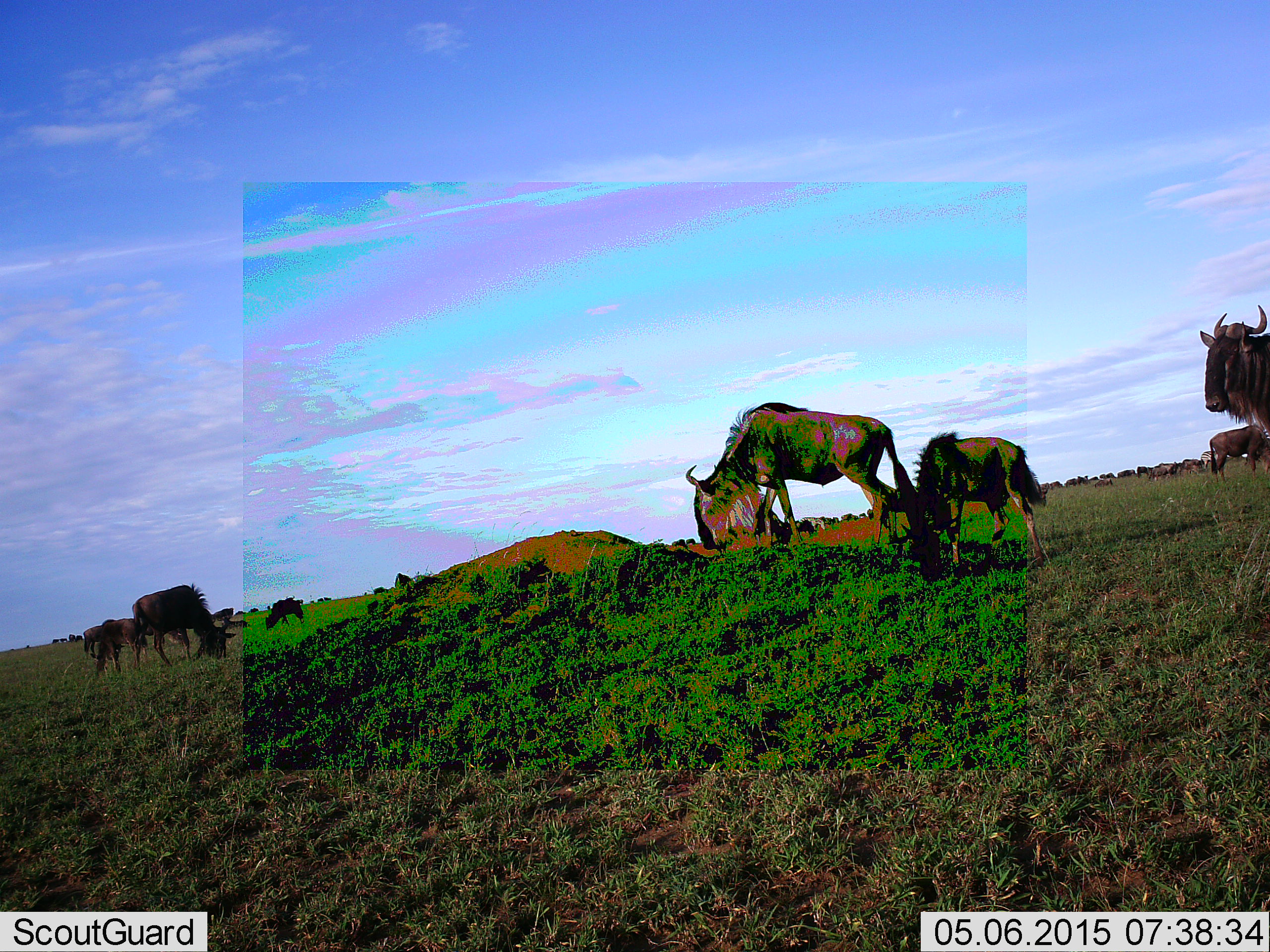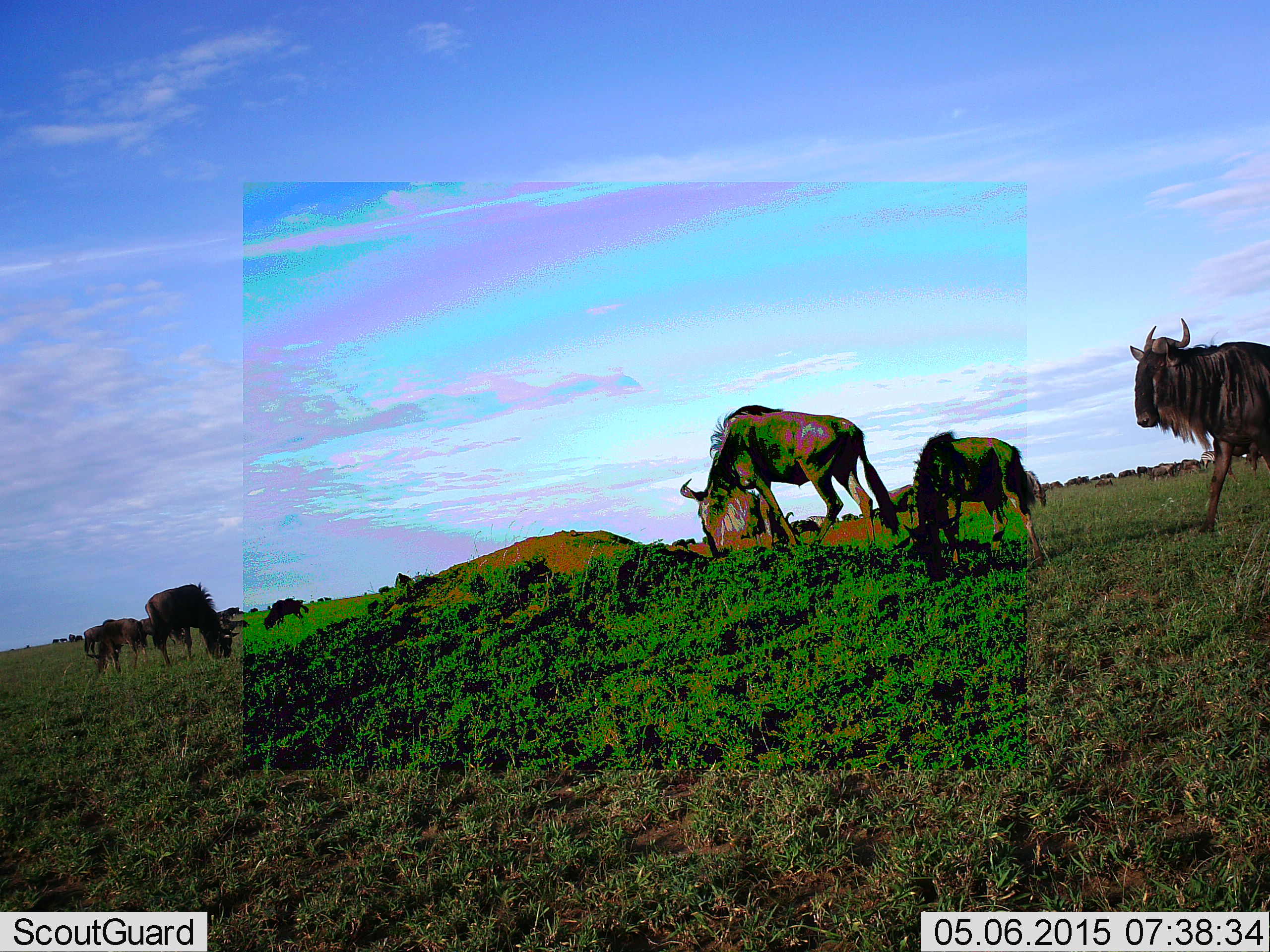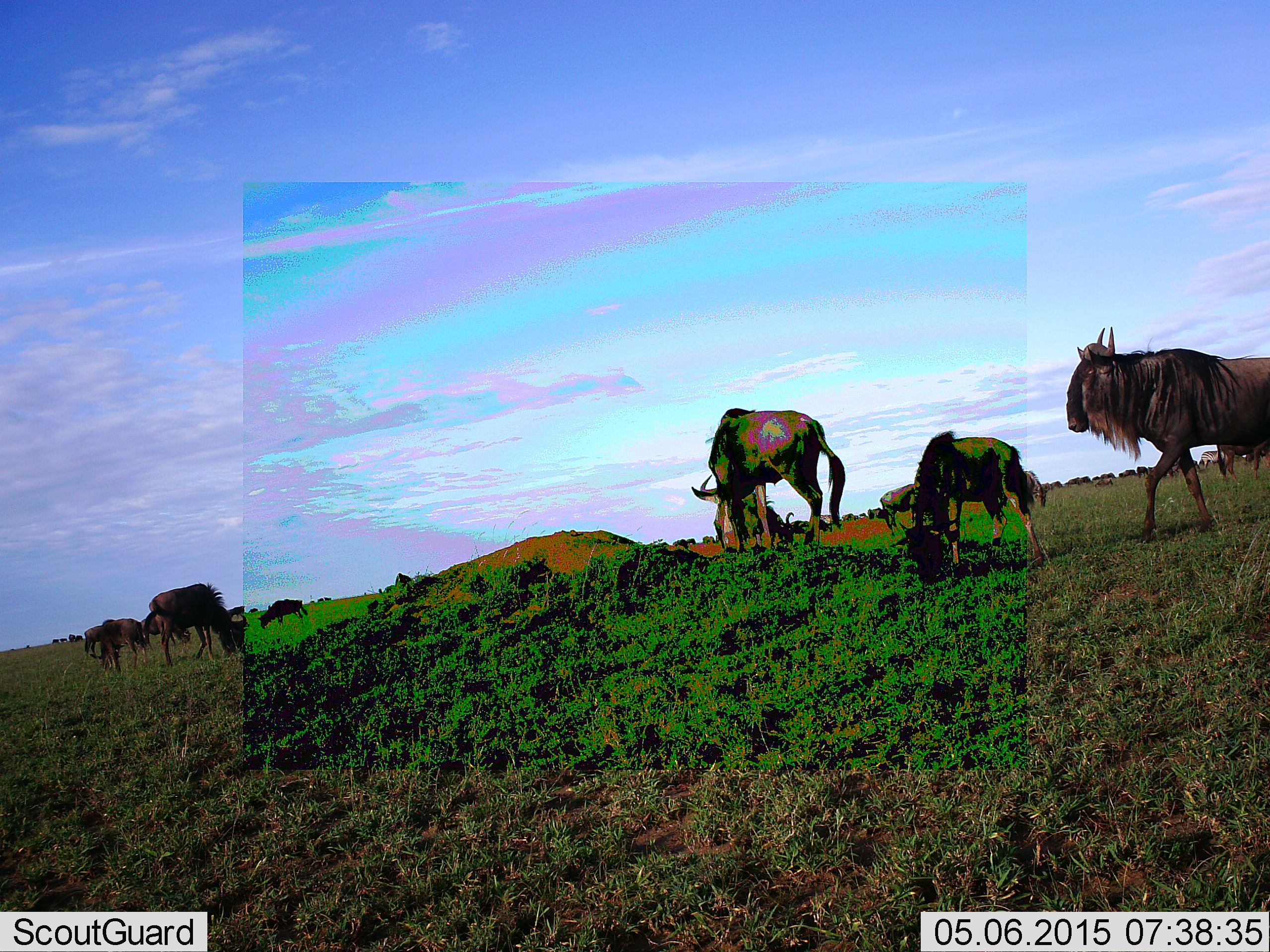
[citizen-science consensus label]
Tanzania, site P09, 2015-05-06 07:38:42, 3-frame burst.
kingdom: Animalia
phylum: Chordata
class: Mammalia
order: Artiodactyla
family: Bovidae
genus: Connochaetes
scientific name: Connochaetes taurinus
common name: blue wildebeest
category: wildebeest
Wildebeest (blue wildebeest) (Connochaetes taurinus), count 7. Behavior (volunteer vote fractions): standing 70%, resting 10%, moving 40%, interacting 0%. Young present (vote fraction): 0%. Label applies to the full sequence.